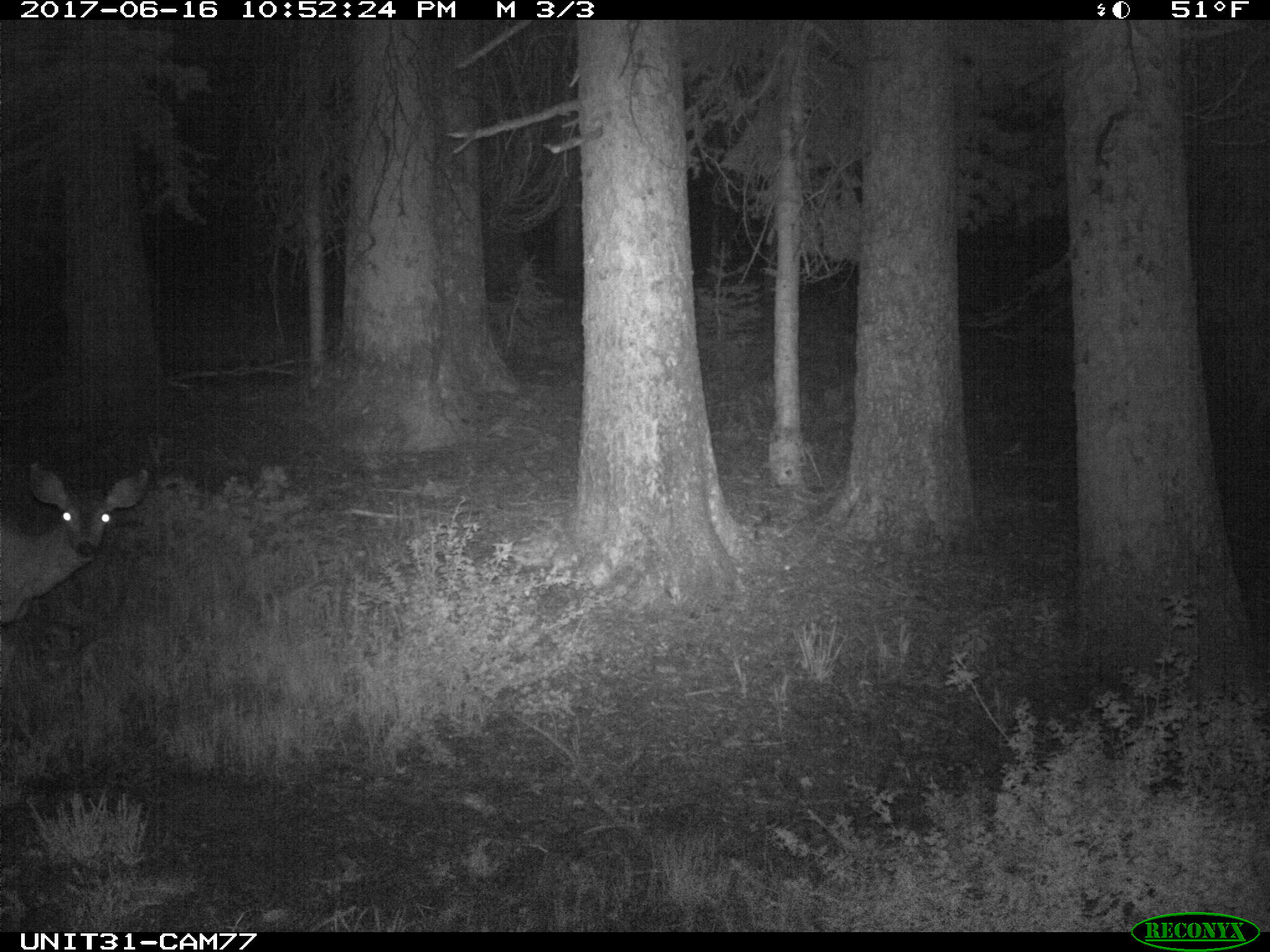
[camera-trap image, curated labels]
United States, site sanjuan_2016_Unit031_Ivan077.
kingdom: Animalia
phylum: Chordata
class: Mammalia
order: Artiodactyla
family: Cervidae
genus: Odocoileus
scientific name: Odocoileus hemionus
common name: mule deer